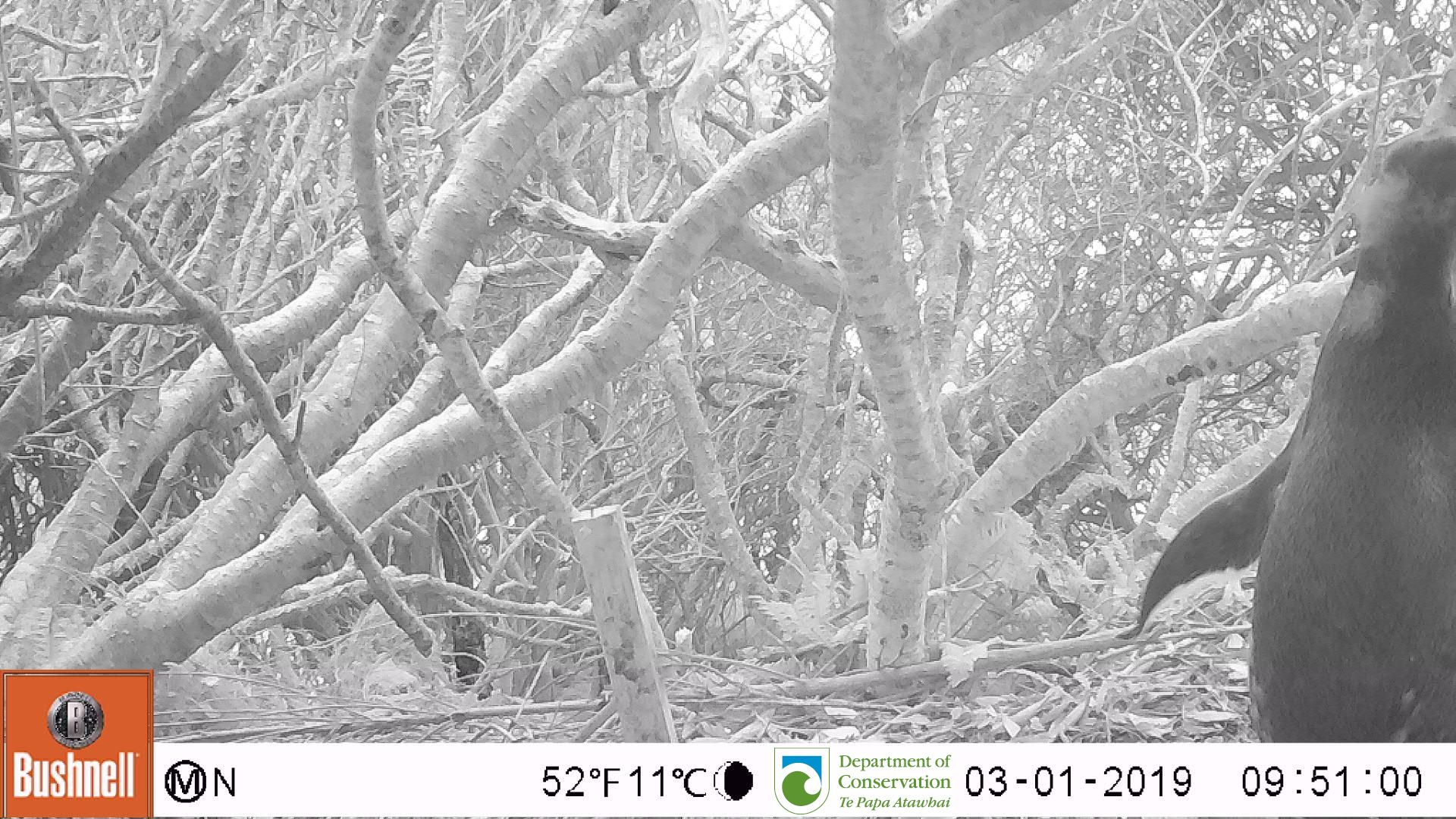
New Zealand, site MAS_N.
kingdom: Animalia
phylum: Chordata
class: Aves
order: Sphenisciformes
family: Spheniscidae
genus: Megadyptes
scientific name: Megadyptes antipodes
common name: yellow-eyed penguin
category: yellow eyed penguin